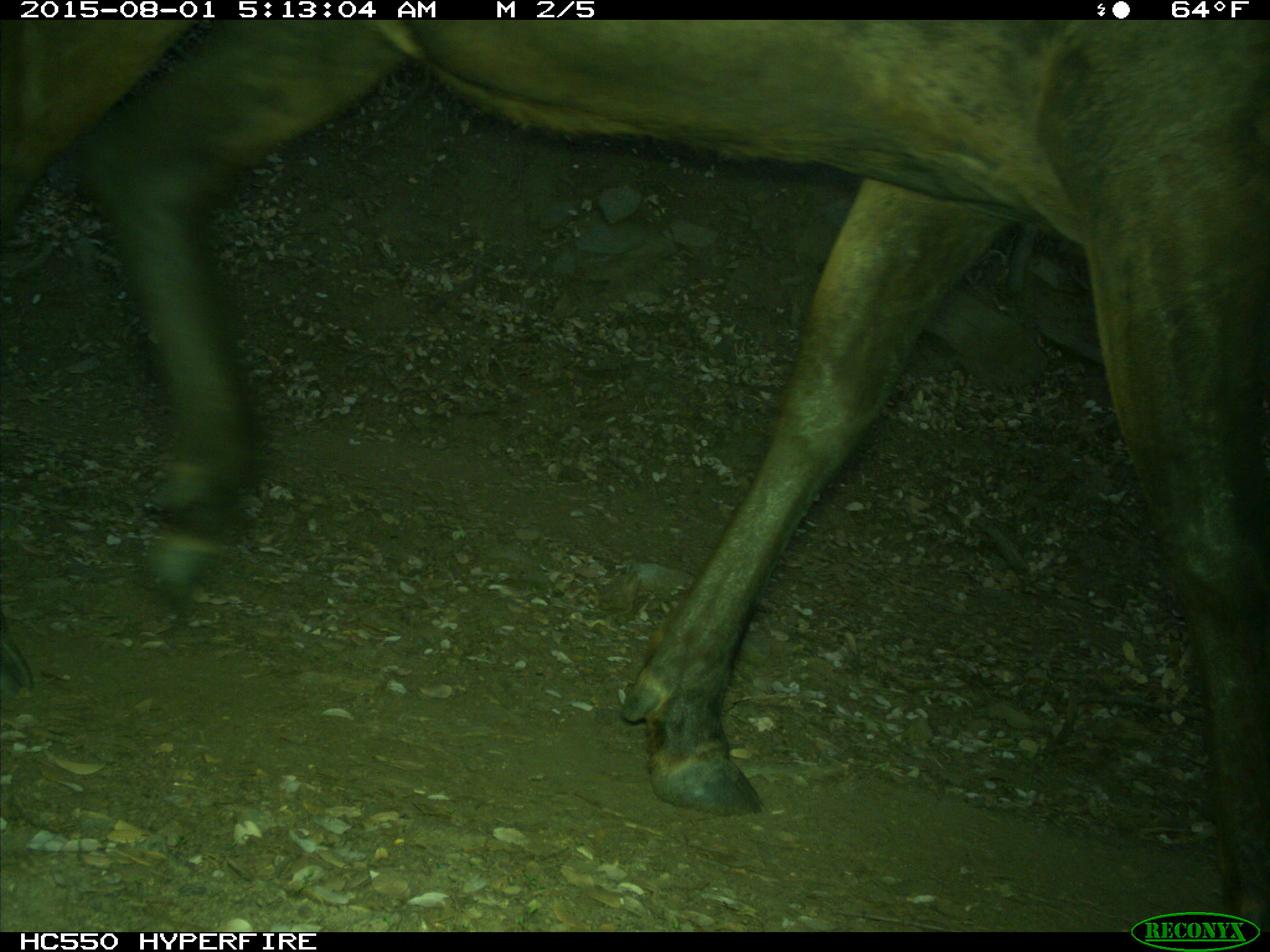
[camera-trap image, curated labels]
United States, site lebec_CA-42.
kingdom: Animalia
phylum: Chordata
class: Mammalia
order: Artiodactyla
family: Cervidae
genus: Cervus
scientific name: Cervus canadensis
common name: elk